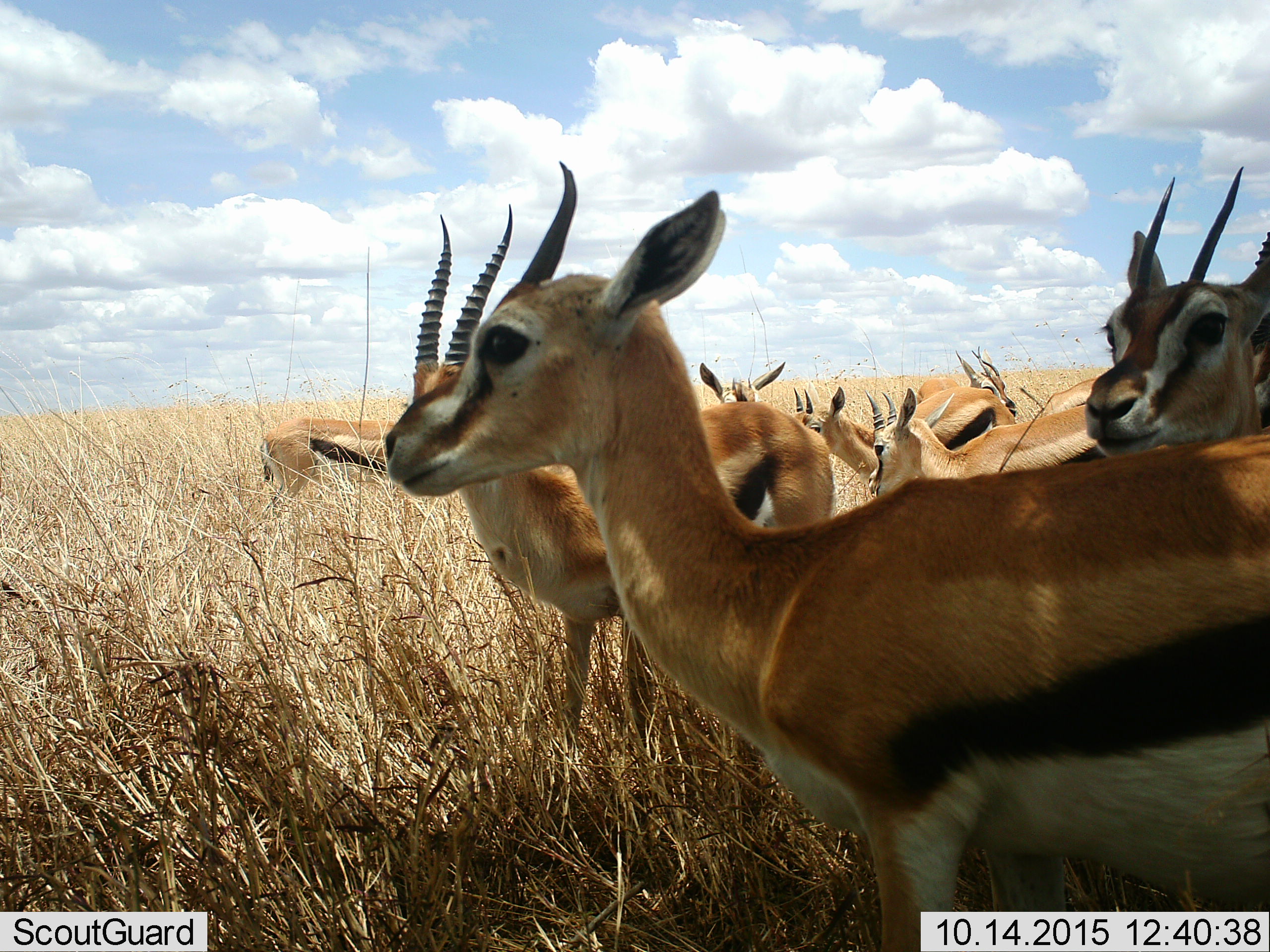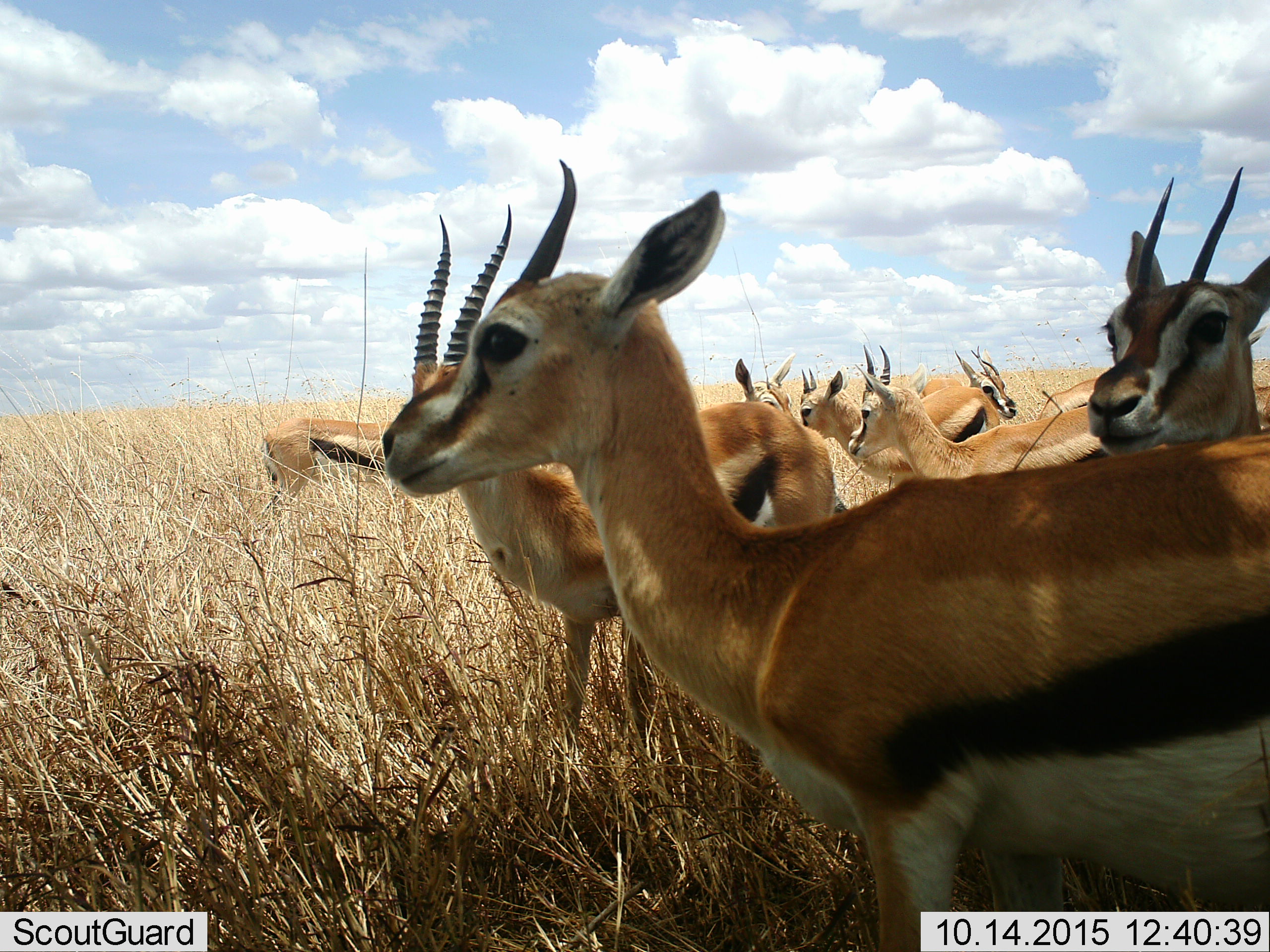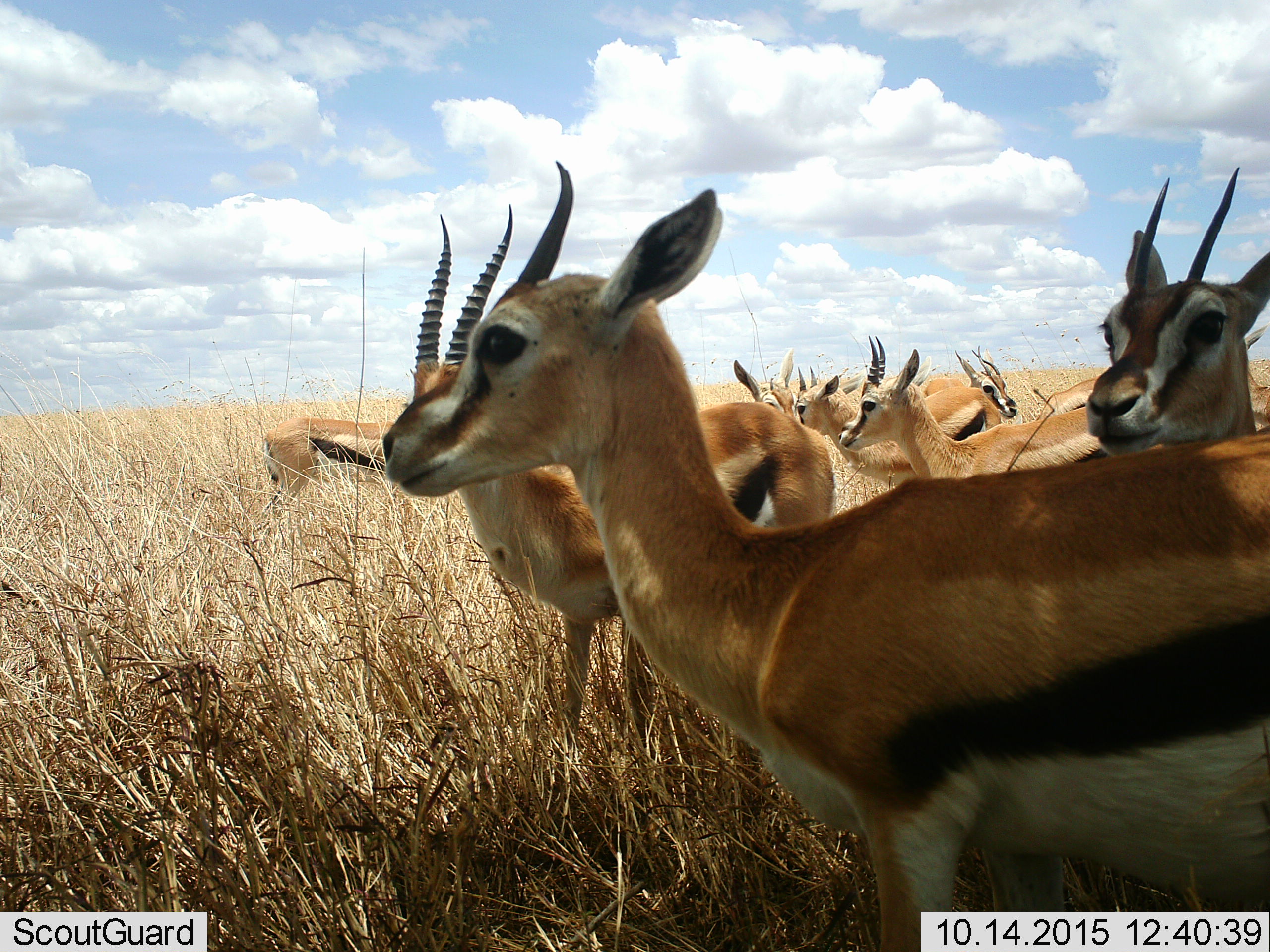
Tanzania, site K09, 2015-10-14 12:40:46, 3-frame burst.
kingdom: Animalia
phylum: Chordata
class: Mammalia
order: Artiodactyla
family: Bovidae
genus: Eudorcas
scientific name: Eudorcas thomsonii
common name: thomson's gazelle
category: gazellethomsons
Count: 10.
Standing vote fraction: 90%.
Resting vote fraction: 0%.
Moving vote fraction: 10%.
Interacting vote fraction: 0%.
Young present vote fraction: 10%.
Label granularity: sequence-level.